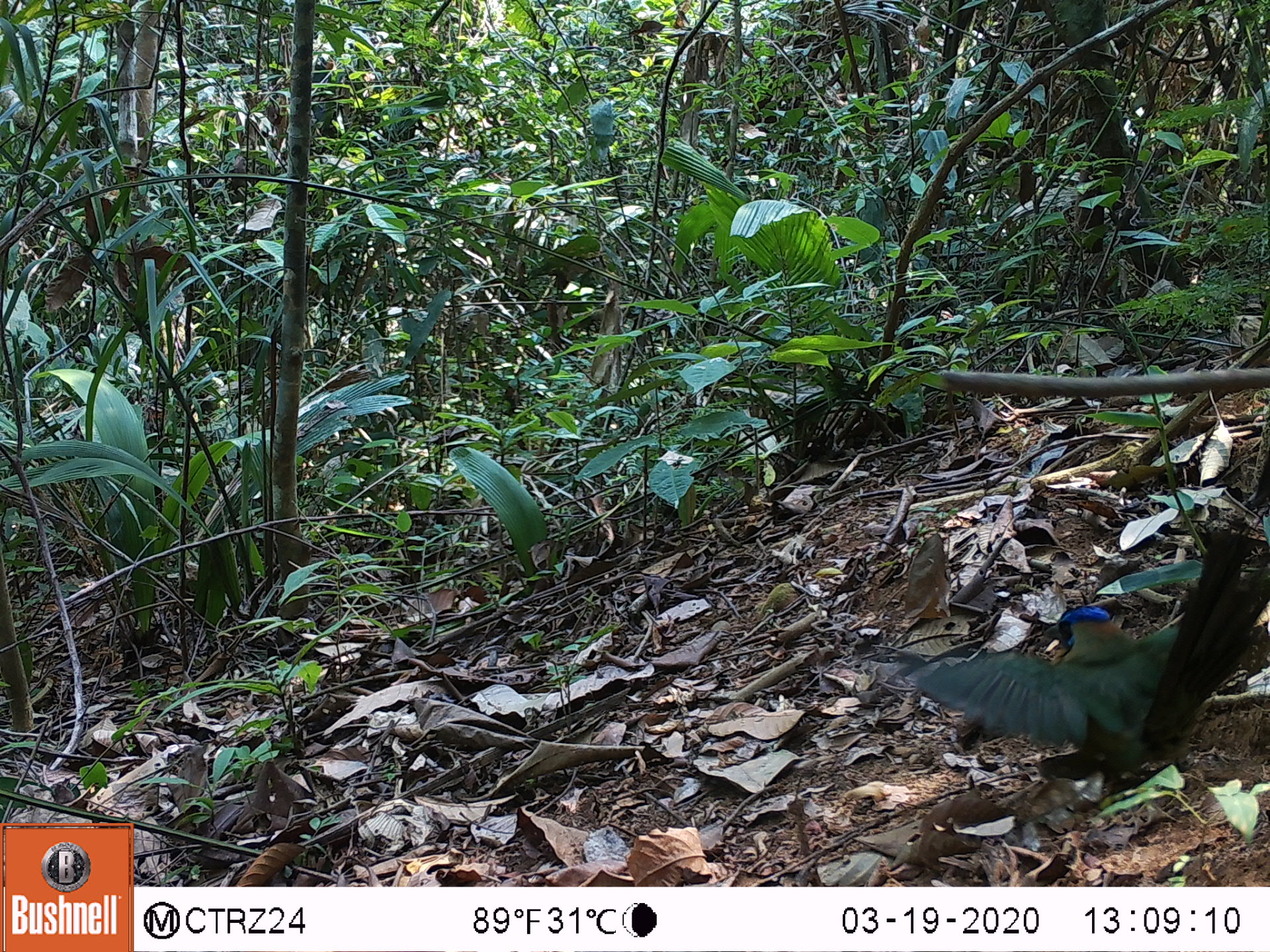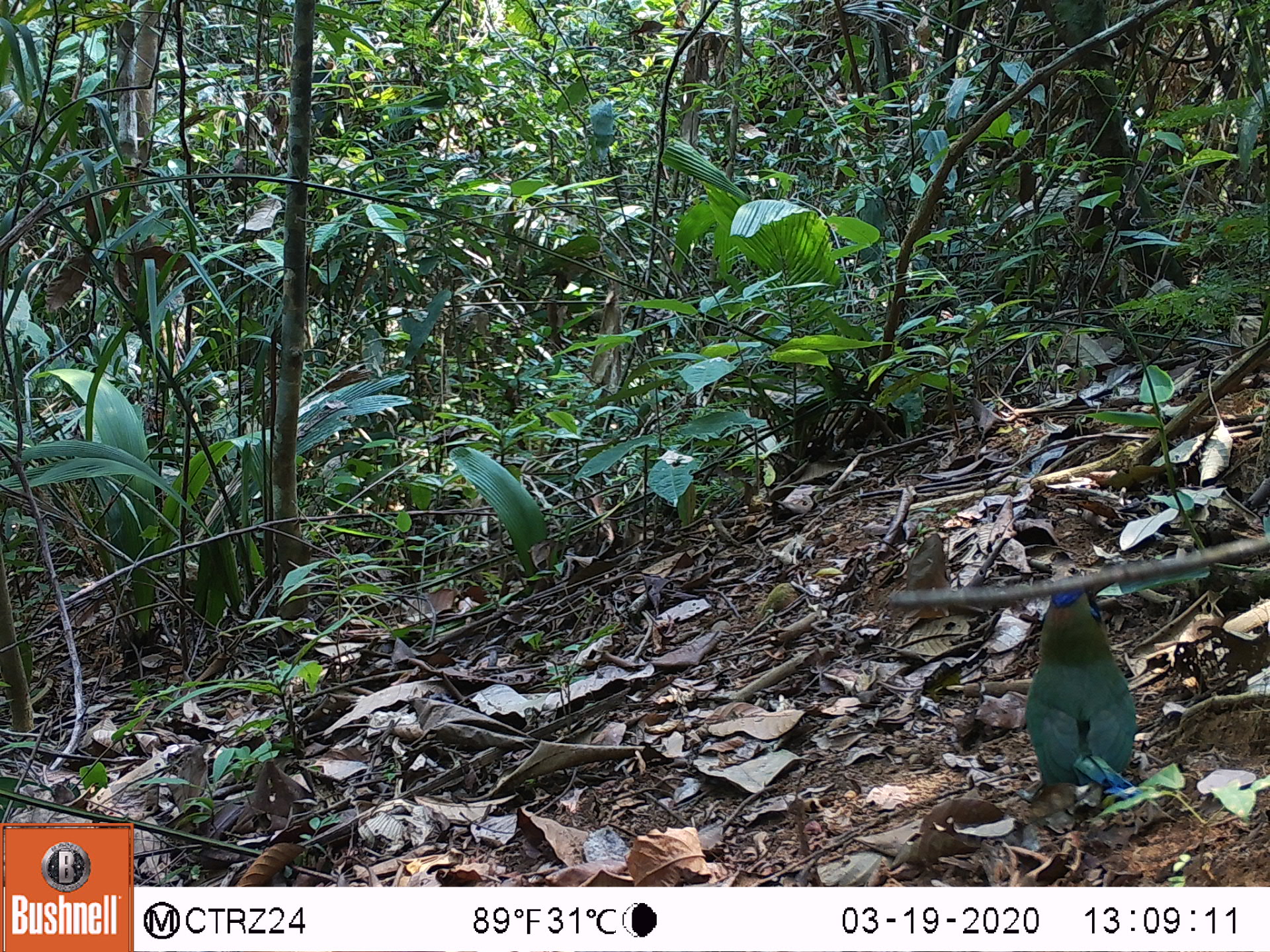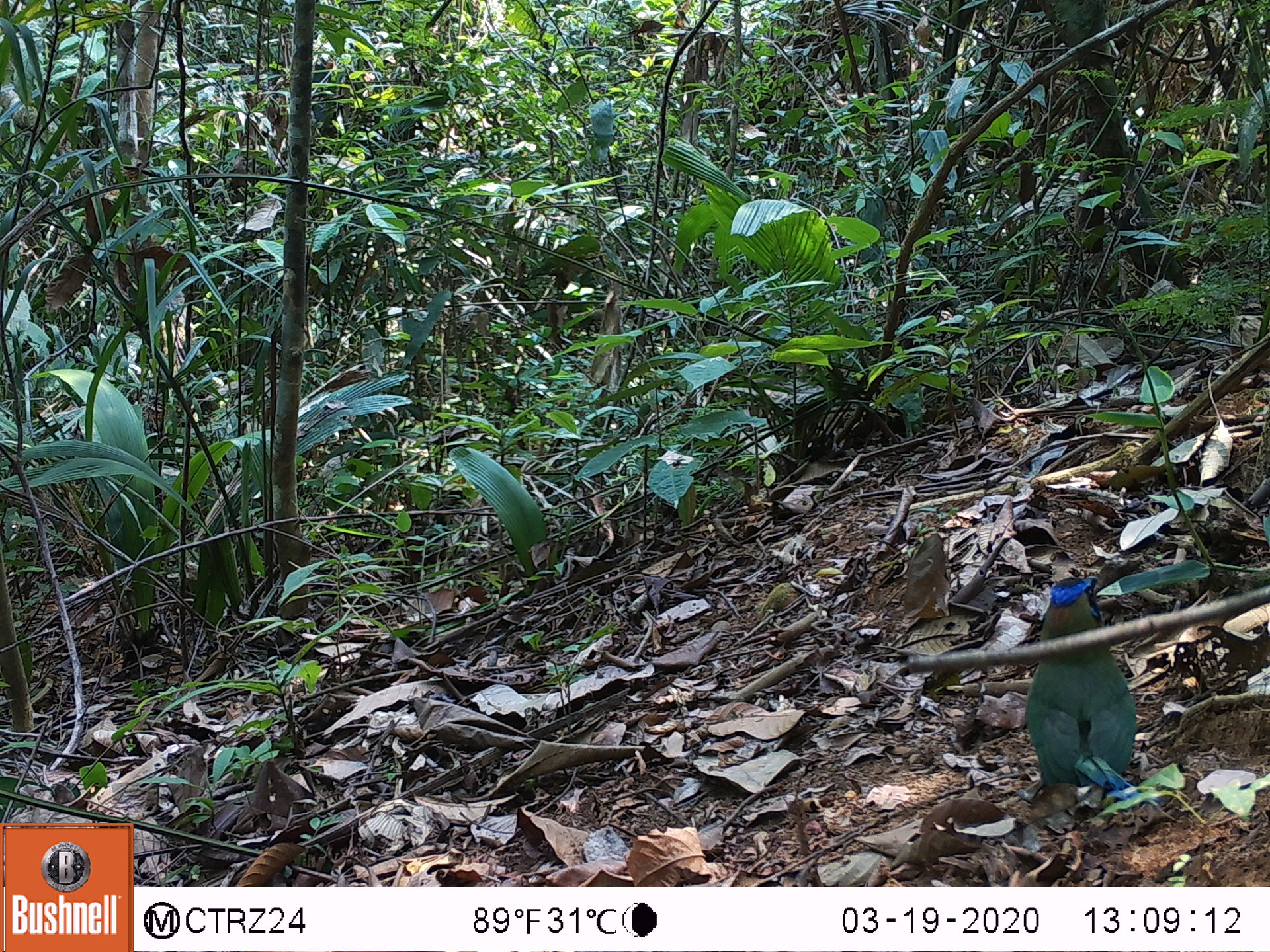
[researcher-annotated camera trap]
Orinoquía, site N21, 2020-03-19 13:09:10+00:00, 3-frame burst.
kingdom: Animalia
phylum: Chordata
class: Aves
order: Coraciiformes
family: Momotidae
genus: Momotus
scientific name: Momotus momota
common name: amazonian motmot